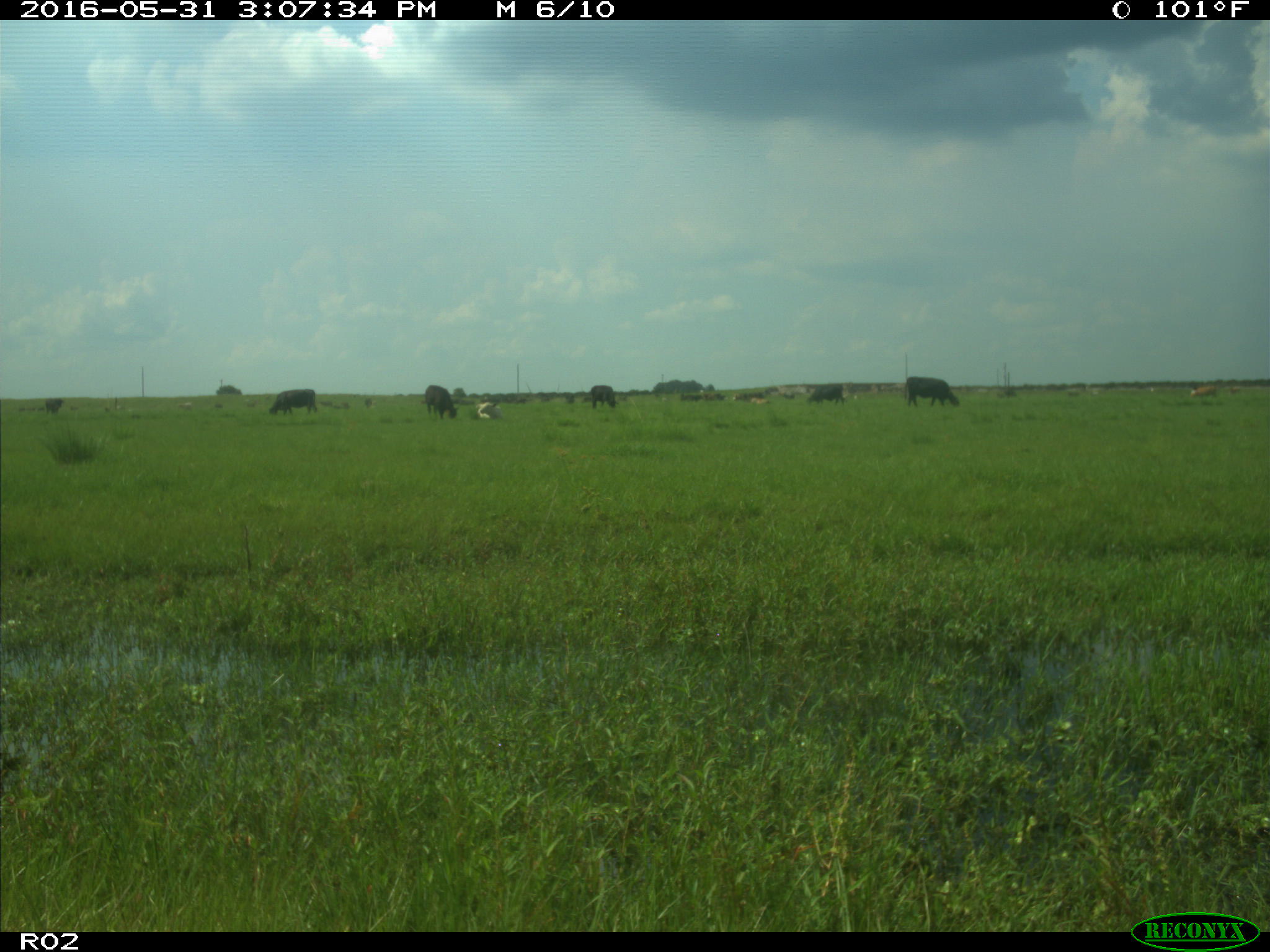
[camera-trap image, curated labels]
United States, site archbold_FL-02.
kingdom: Animalia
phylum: Chordata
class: Mammalia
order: Artiodactyla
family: Bovidae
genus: Bos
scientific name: Bos taurus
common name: domestic cow